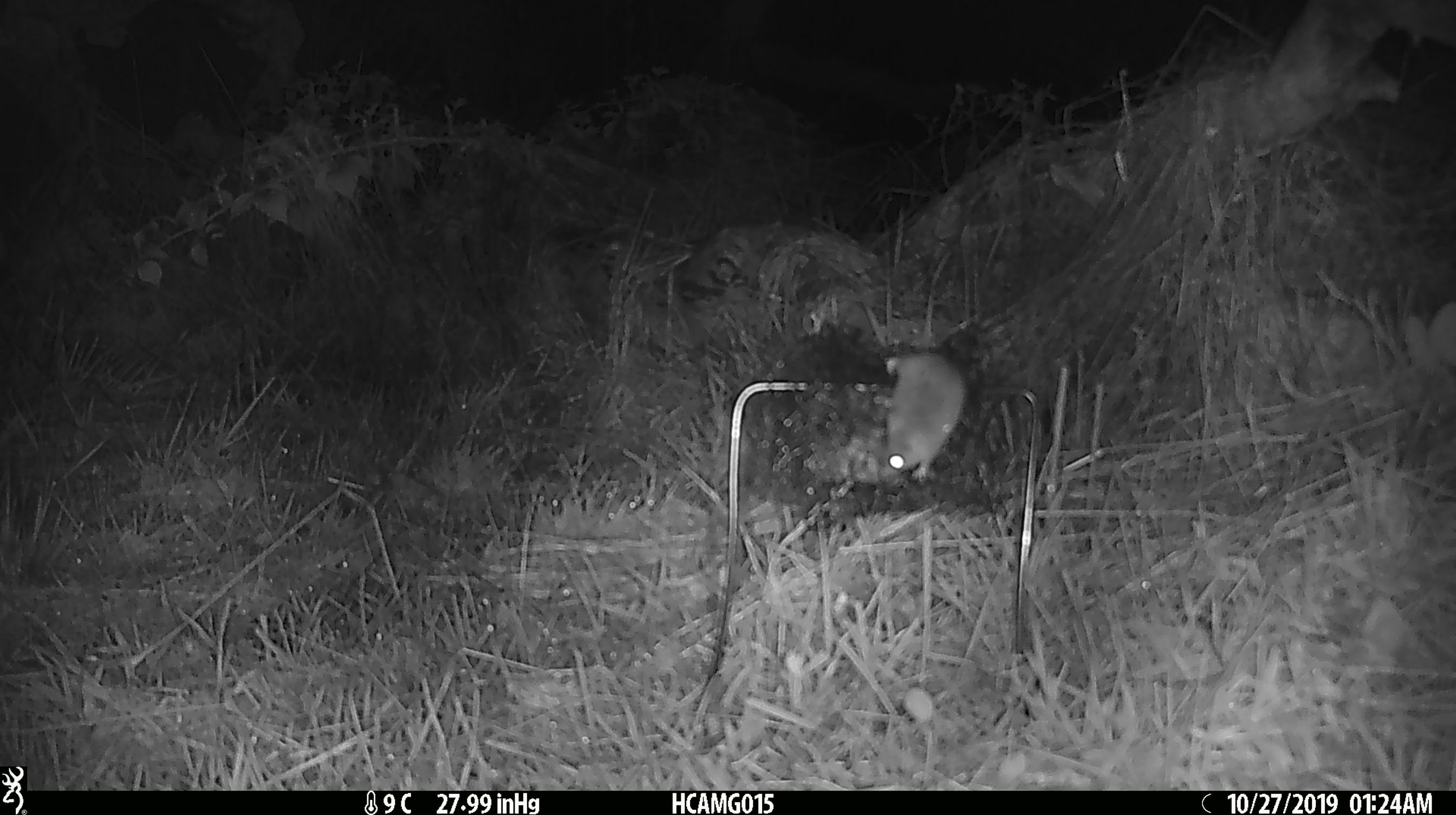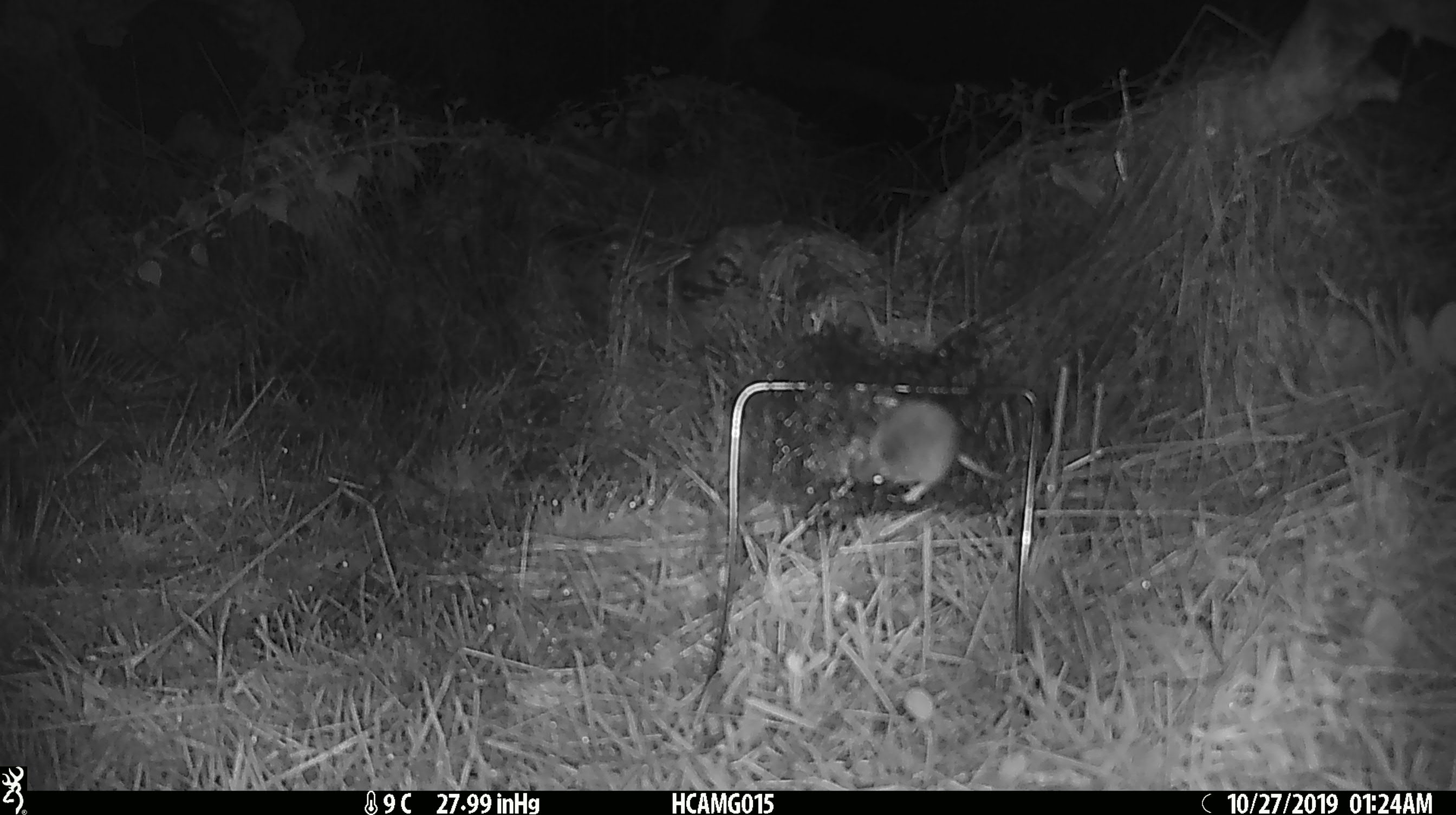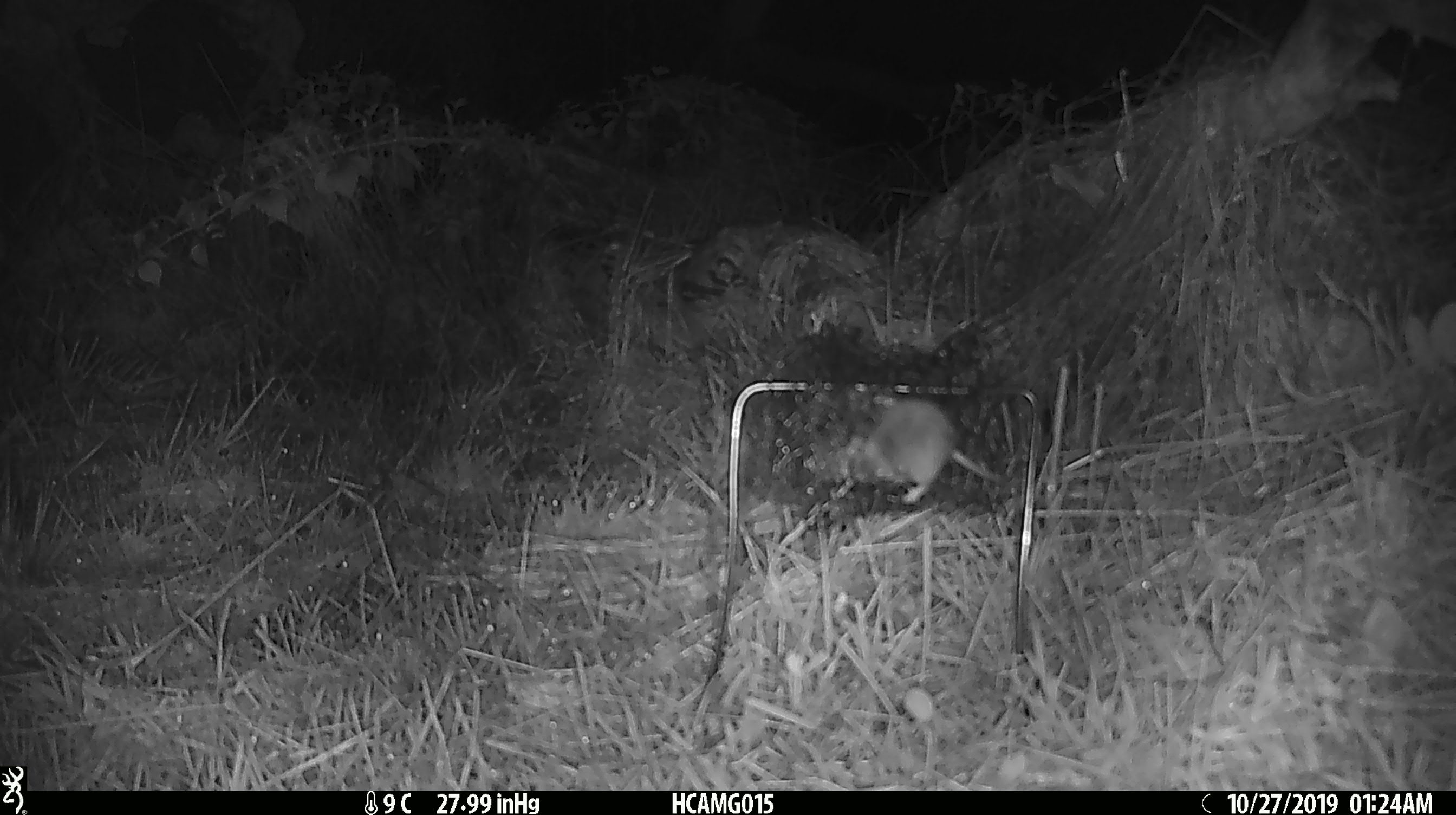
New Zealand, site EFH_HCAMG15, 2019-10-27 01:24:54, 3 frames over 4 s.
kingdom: Animalia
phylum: Chordata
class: Mammalia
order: Rodentia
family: Muridae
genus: Mus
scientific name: Mus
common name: mouse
Mouse (Mus).